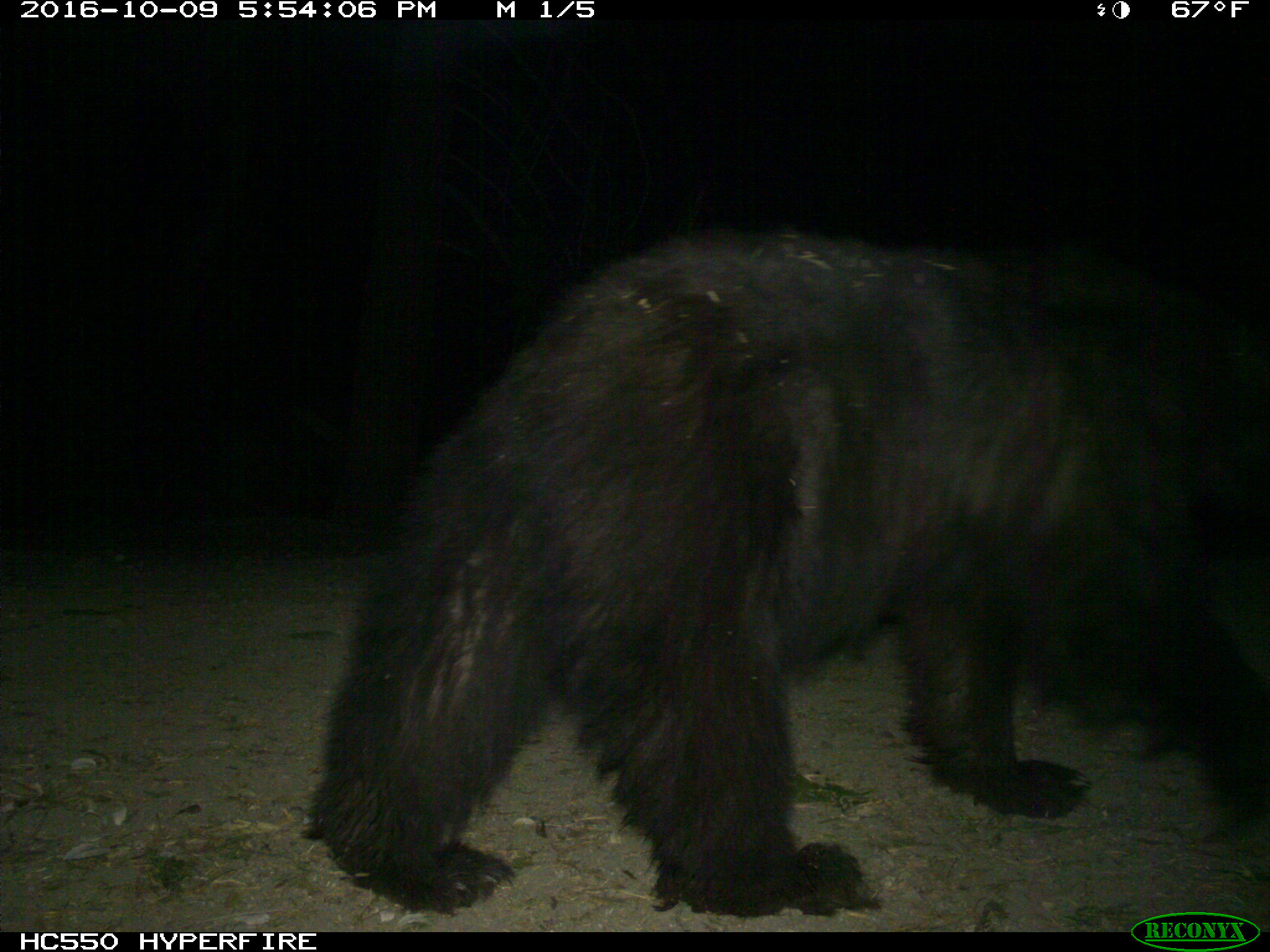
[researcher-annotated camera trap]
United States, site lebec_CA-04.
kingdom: Animalia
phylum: Chordata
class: Mammalia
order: Carnivora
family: Ursidae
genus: Ursus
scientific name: Ursus americanus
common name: american black bear